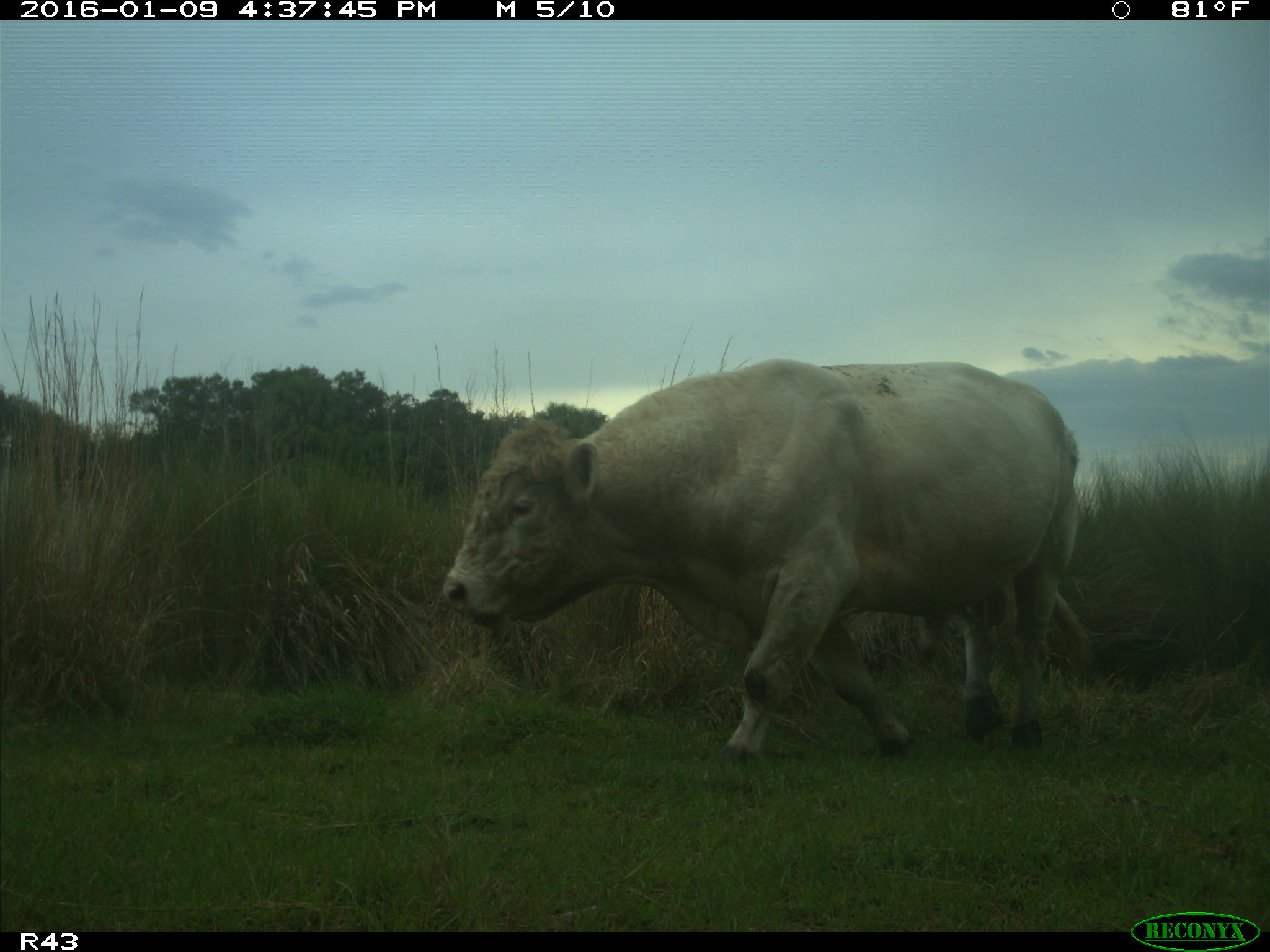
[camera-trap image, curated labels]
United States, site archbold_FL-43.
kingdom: Animalia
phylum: Chordata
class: Mammalia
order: Artiodactyla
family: Bovidae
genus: Bos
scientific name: Bos taurus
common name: domestic cow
Bos taurus (domestic cow).